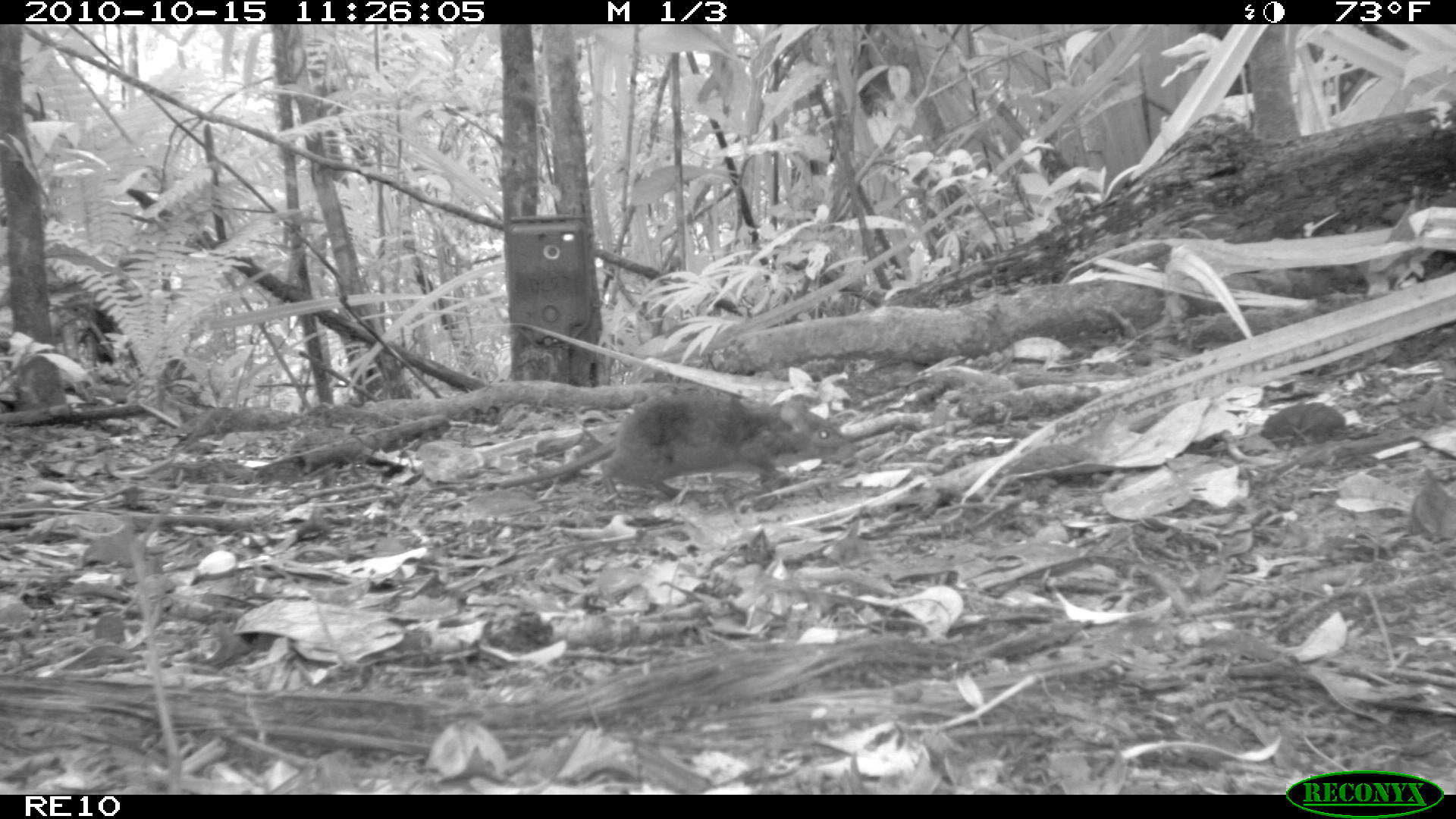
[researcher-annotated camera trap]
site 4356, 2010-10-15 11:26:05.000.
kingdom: Animalia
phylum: Chordata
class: Mammalia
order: Rodentia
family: Muridae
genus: Rattus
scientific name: Rattus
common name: rodent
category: unknown rat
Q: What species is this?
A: Unknown rat (rodent) (Rattus).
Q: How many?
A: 1.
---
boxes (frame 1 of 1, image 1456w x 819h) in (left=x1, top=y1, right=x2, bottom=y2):
unknown rat: (left=479, top=389, right=855, bottom=503)